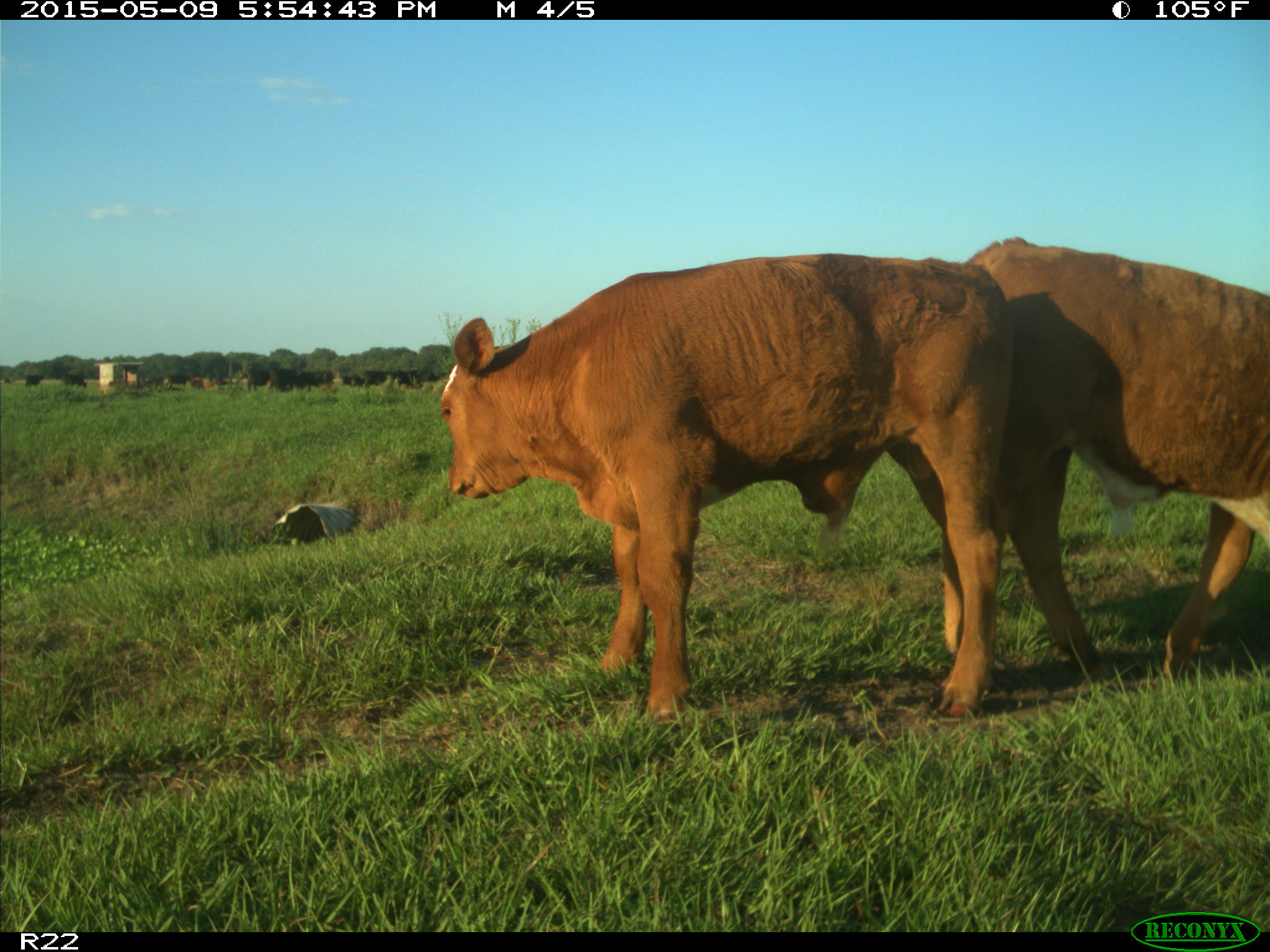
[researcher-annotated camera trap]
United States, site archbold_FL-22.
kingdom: Animalia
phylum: Chordata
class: Mammalia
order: Artiodactyla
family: Bovidae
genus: Bos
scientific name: Bos taurus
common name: domestic cow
Bos taurus (domestic cow).